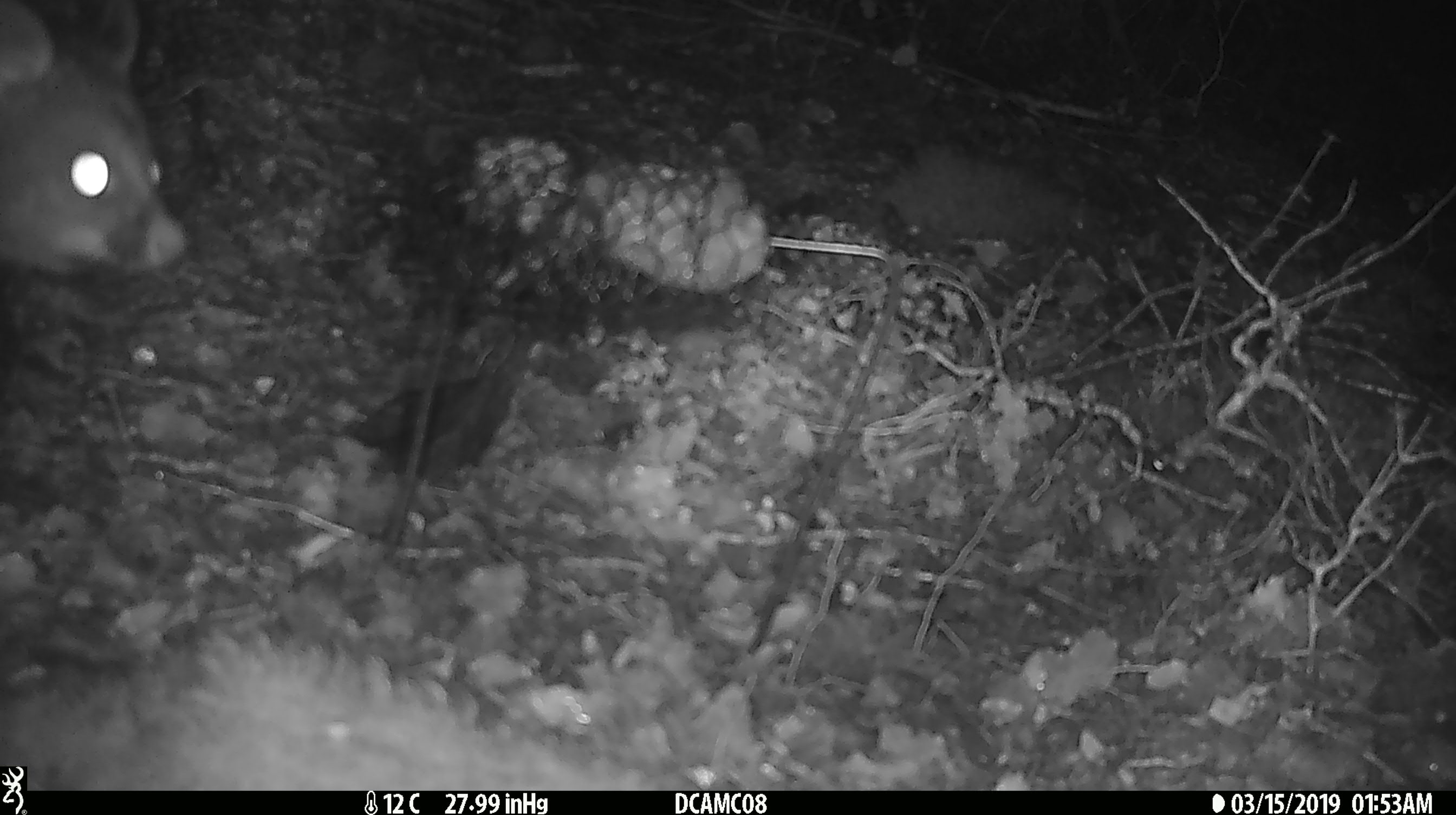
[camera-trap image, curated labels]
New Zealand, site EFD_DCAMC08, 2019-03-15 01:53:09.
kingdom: Animalia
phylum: Chordata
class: Mammalia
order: Diprotodontia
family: Phalangeridae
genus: Trichosurus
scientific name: Trichosurus vulpecula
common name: common brushtail possum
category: possum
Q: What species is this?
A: Possum (common brushtail possum) (Trichosurus vulpecula).